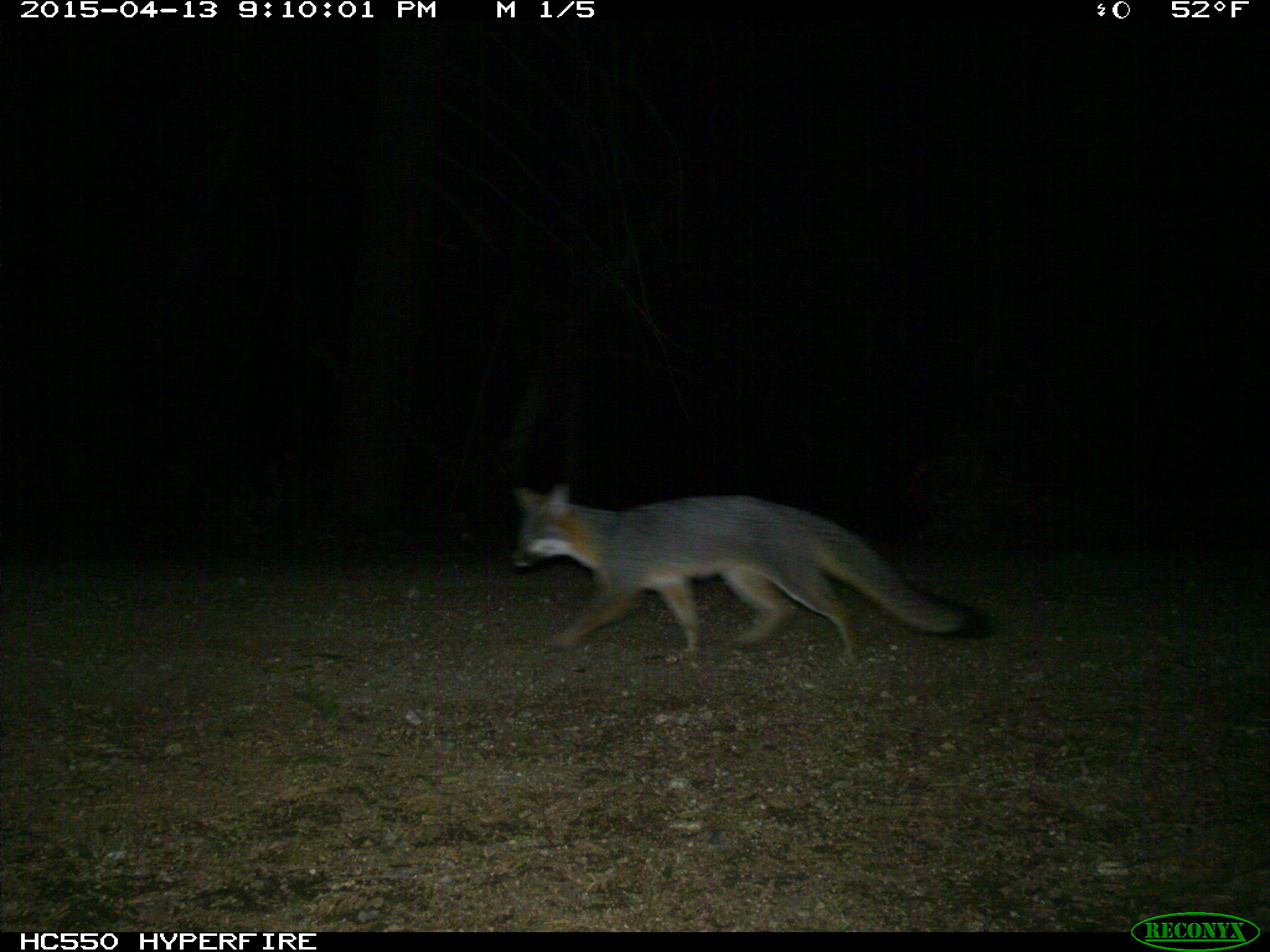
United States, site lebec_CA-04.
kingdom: Animalia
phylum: Chordata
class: Mammalia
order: Carnivora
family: Canidae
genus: Urocyon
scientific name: Urocyon cinereoargenteus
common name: gray fox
Urocyon cinereoargenteus (gray fox).